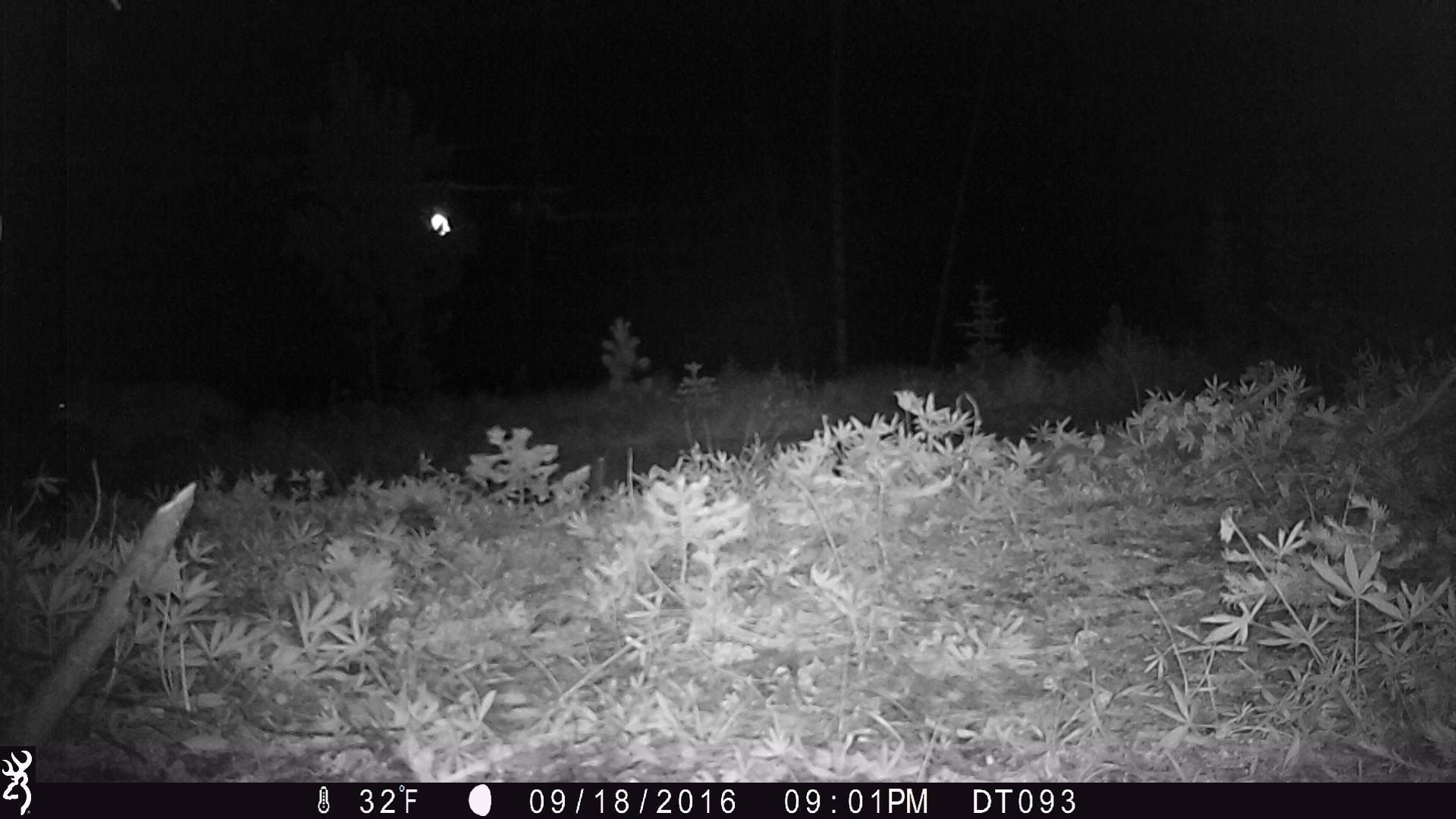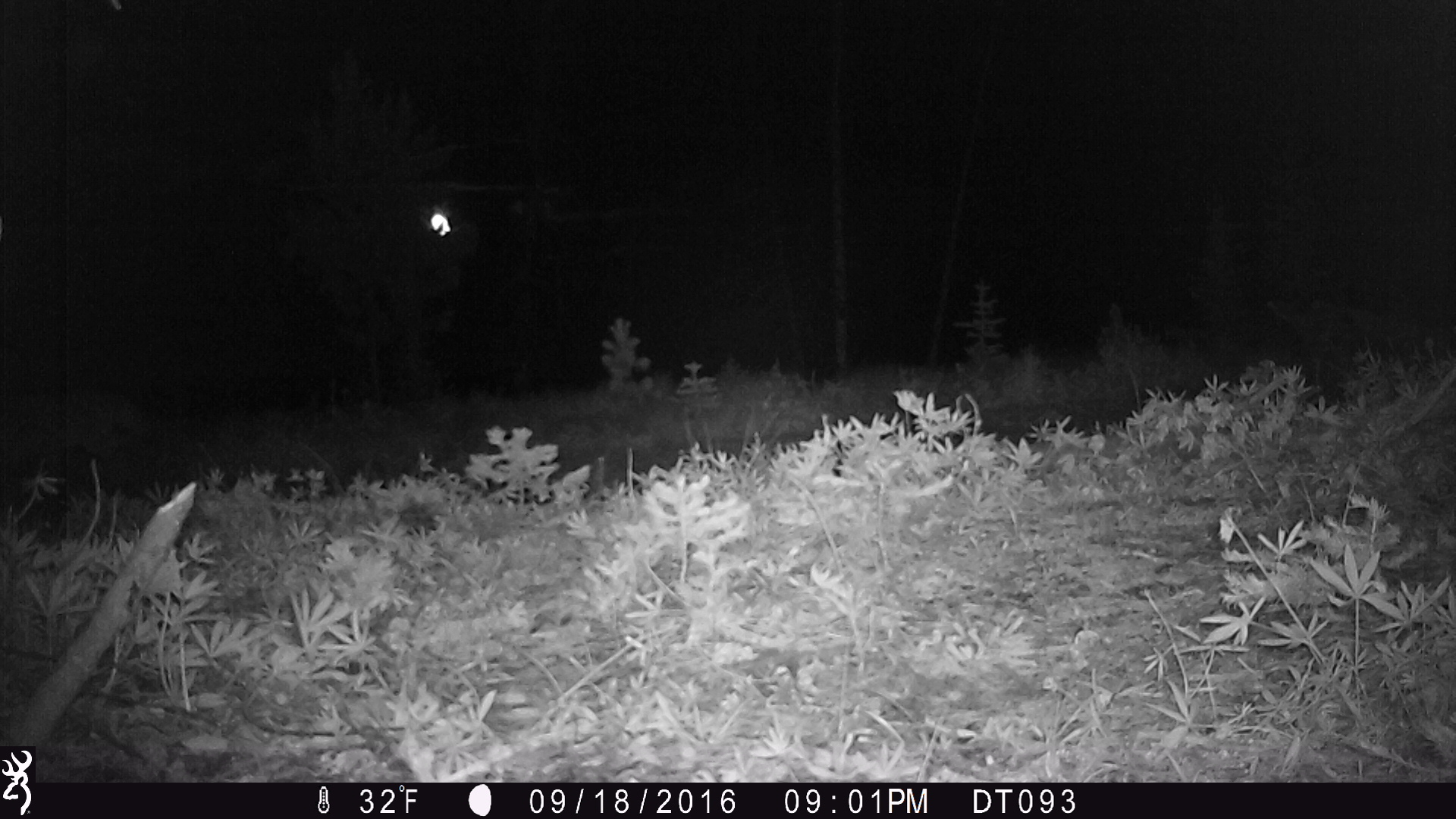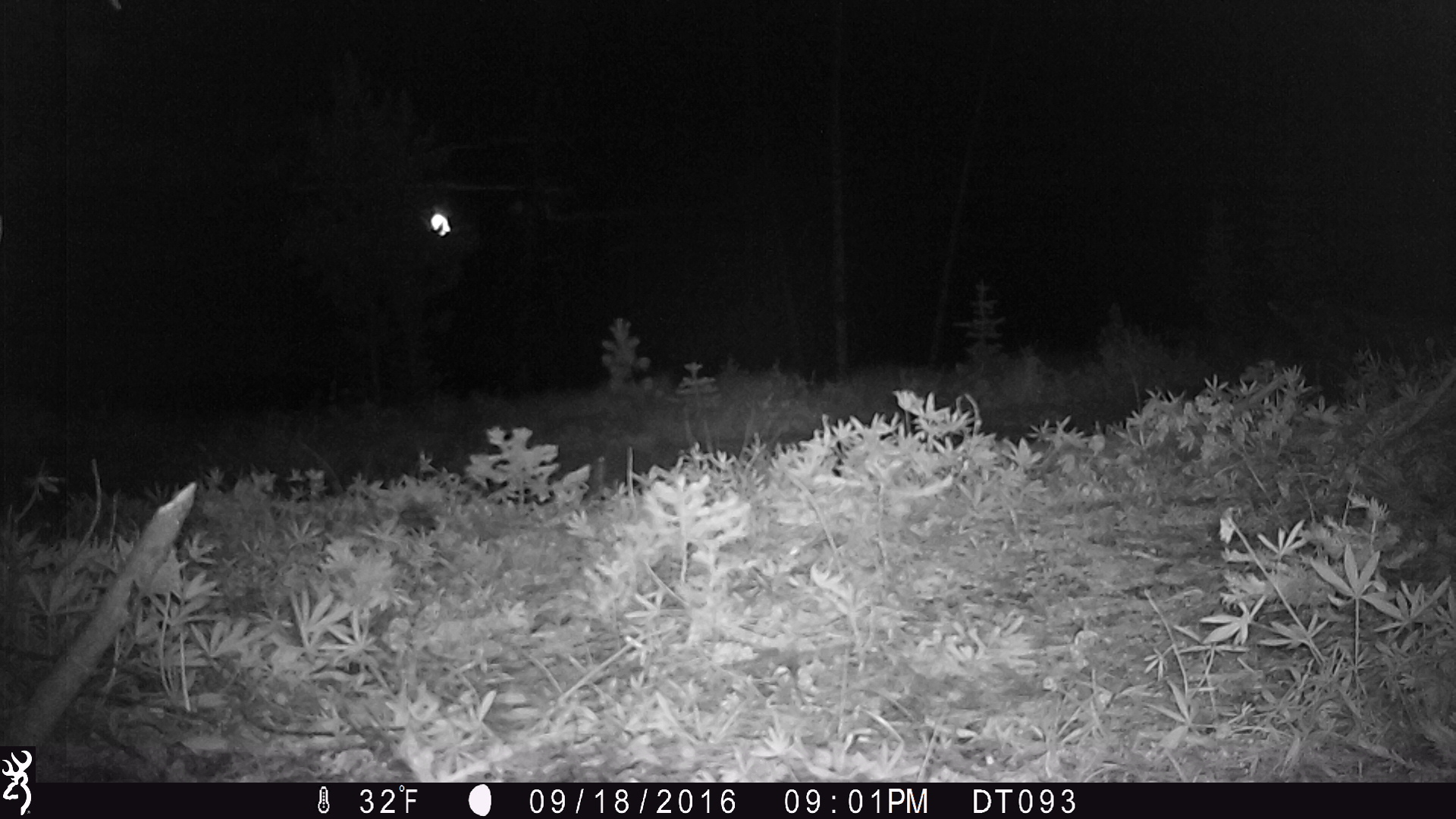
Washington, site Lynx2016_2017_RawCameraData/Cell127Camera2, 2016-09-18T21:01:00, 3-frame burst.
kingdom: Animalia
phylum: Chordata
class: Mammalia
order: Carnivora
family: Canidae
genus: Canis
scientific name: Canis latrans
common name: coyote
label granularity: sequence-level